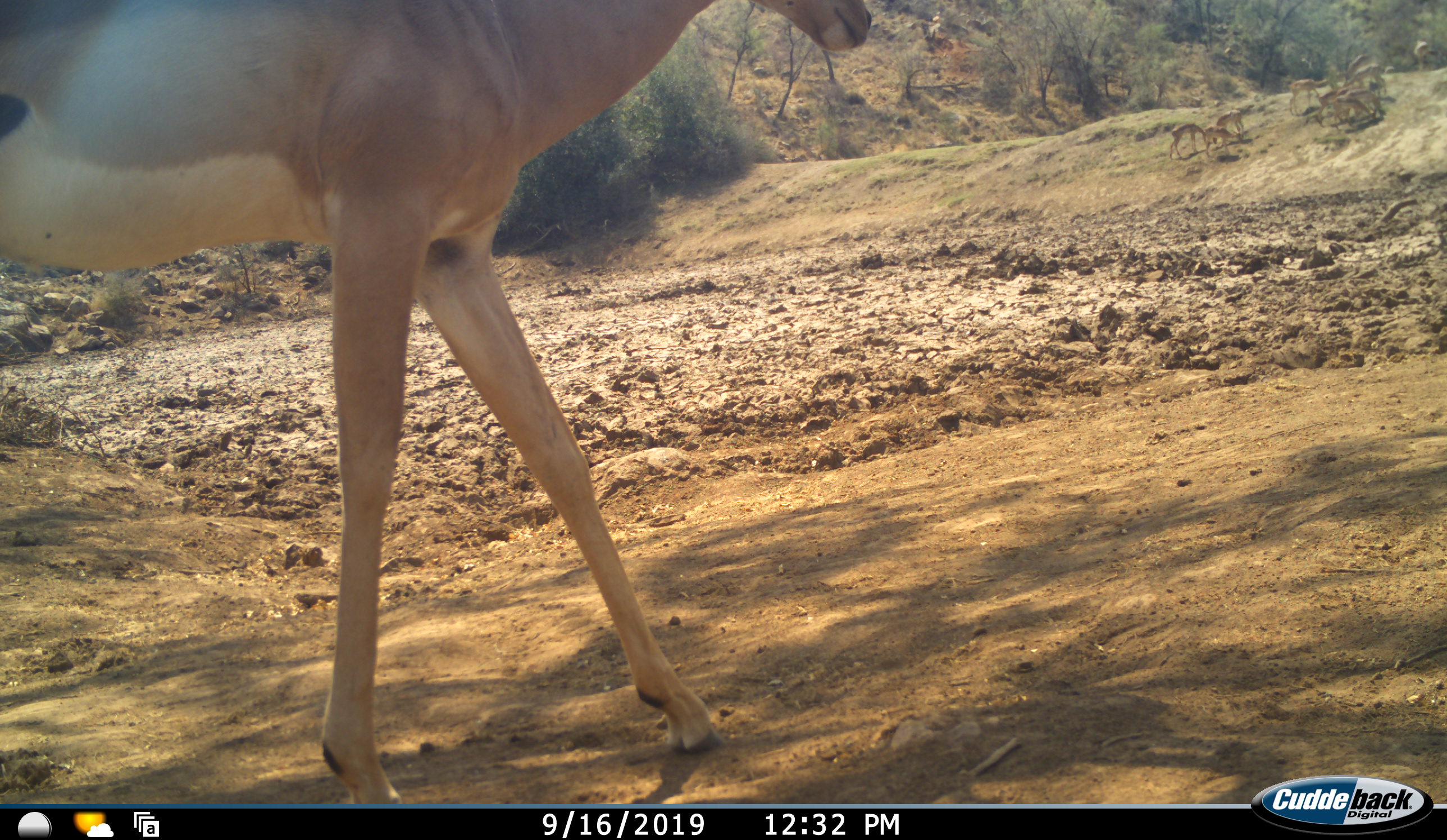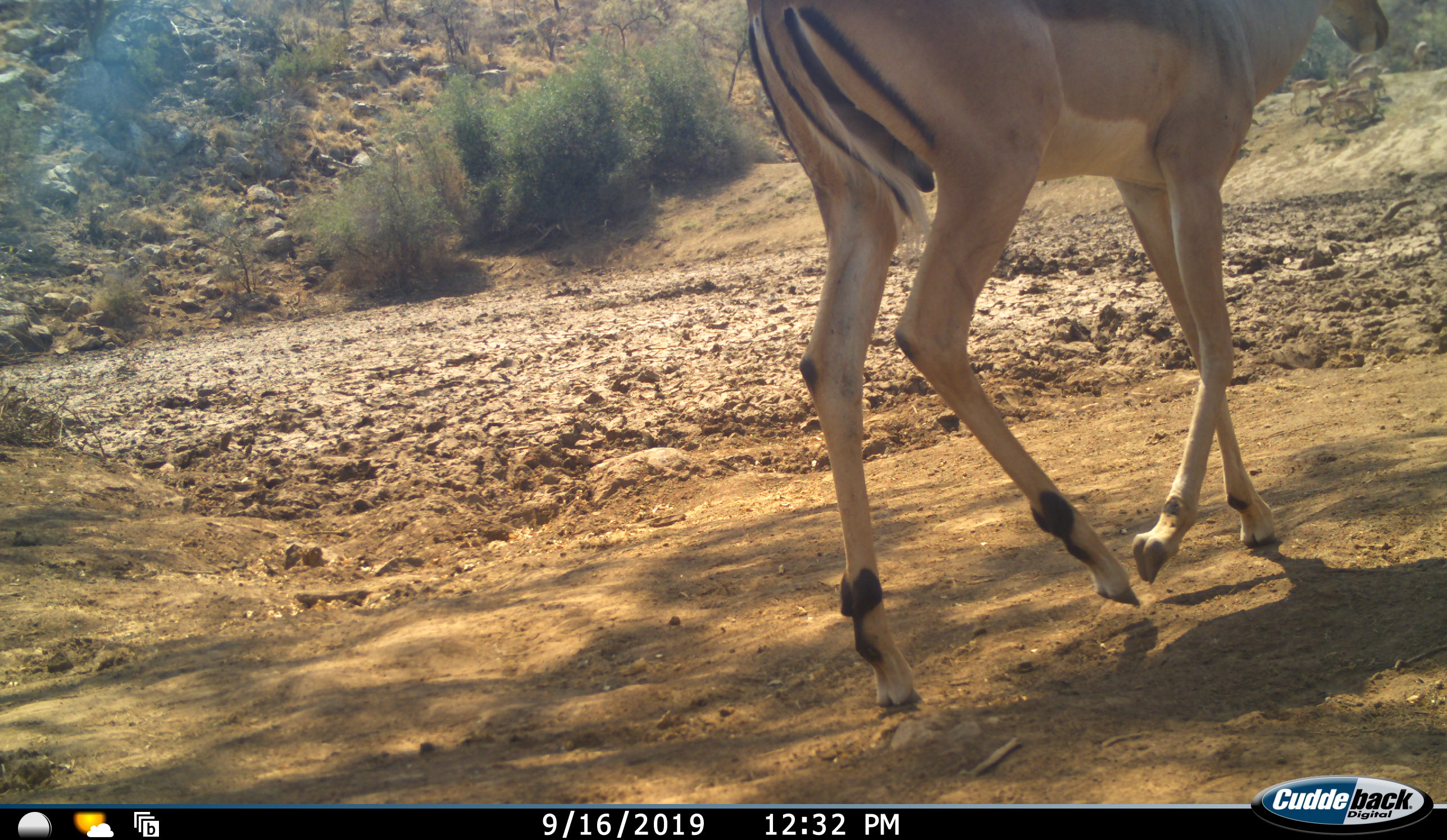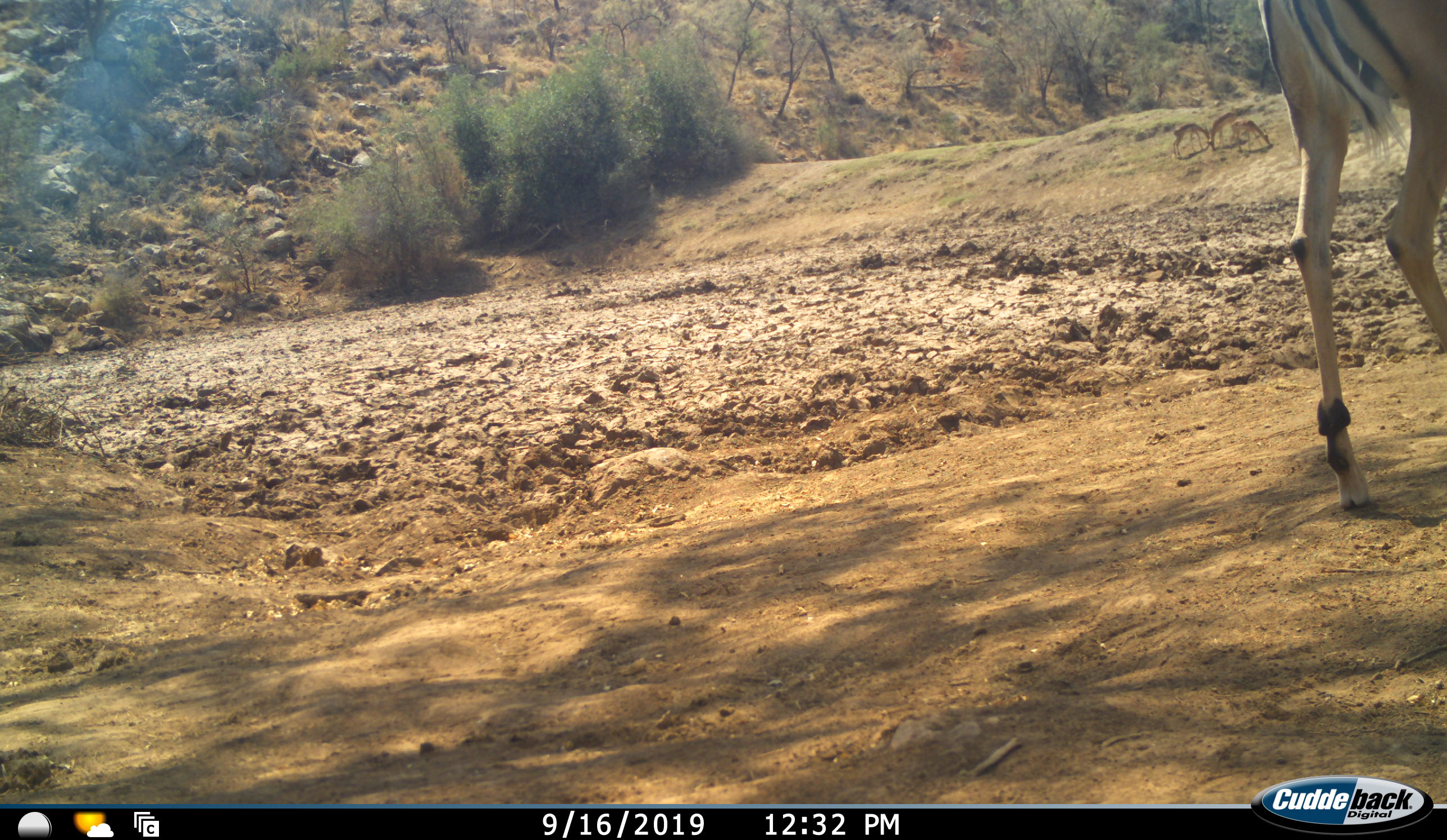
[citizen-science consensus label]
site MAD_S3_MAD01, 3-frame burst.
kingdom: Animalia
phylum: Chordata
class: Mammalia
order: Artiodactyla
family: Bovidae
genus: Aepyceros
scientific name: Aepyceros melampus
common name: impala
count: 11-50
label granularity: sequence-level